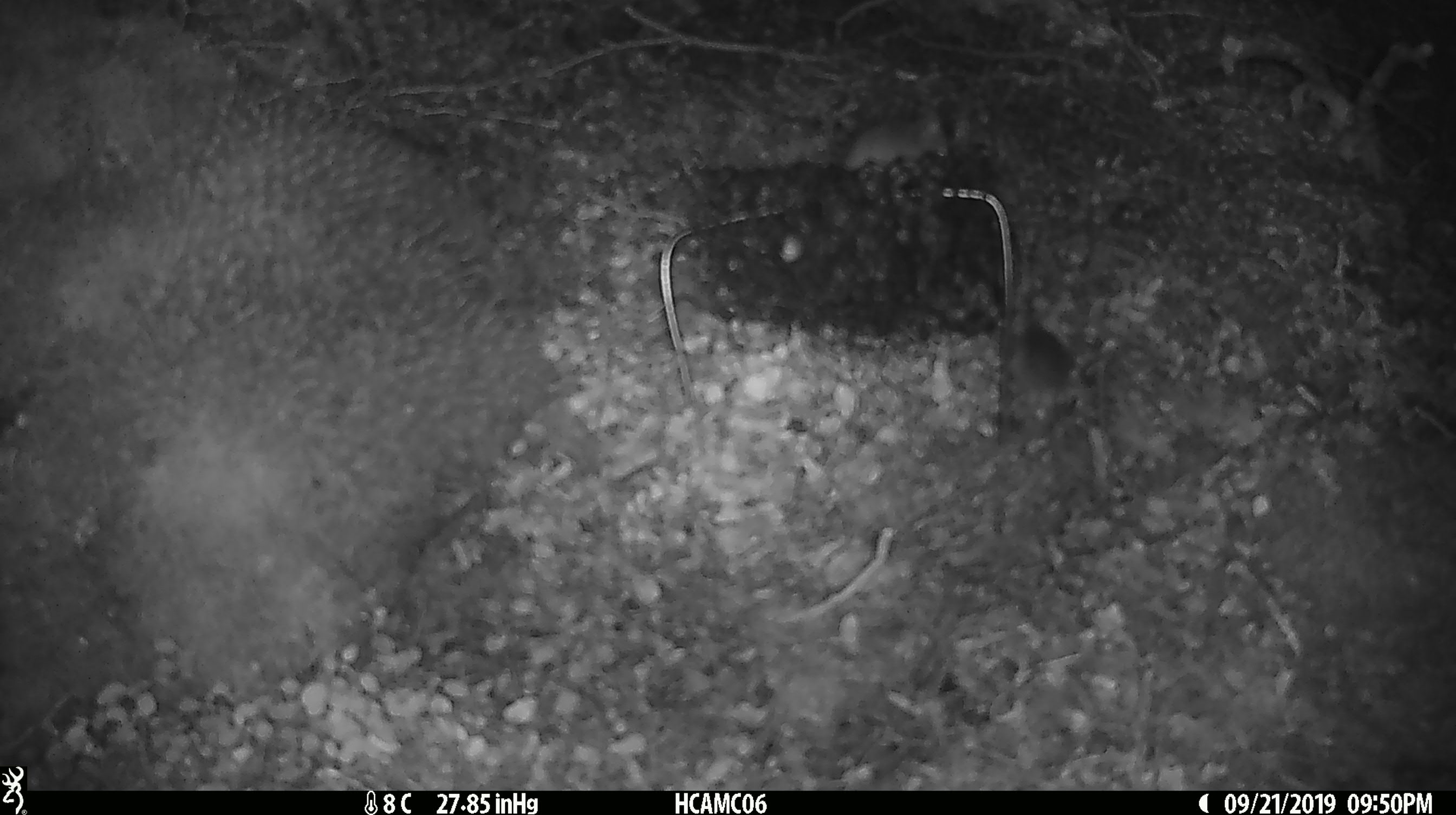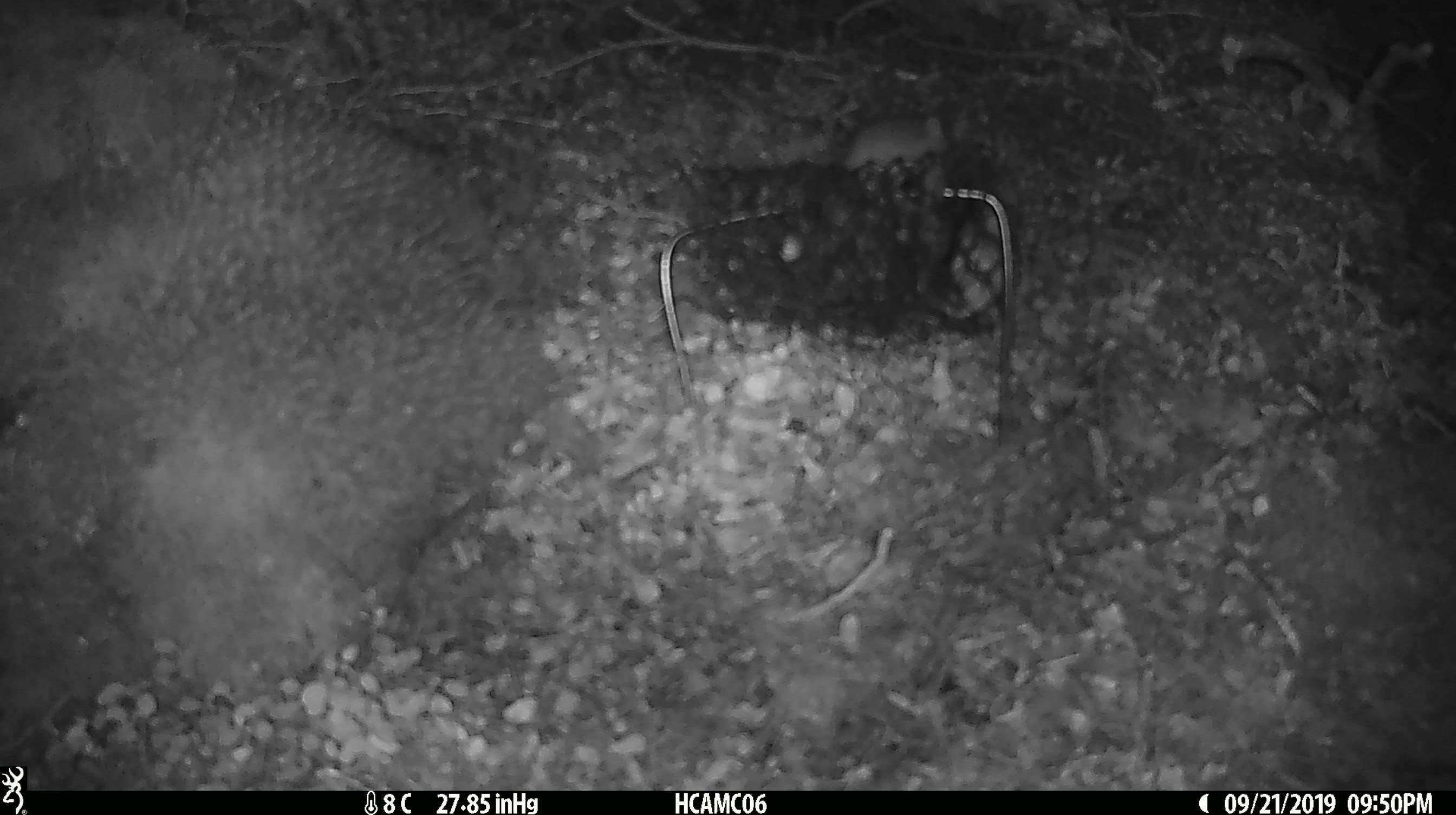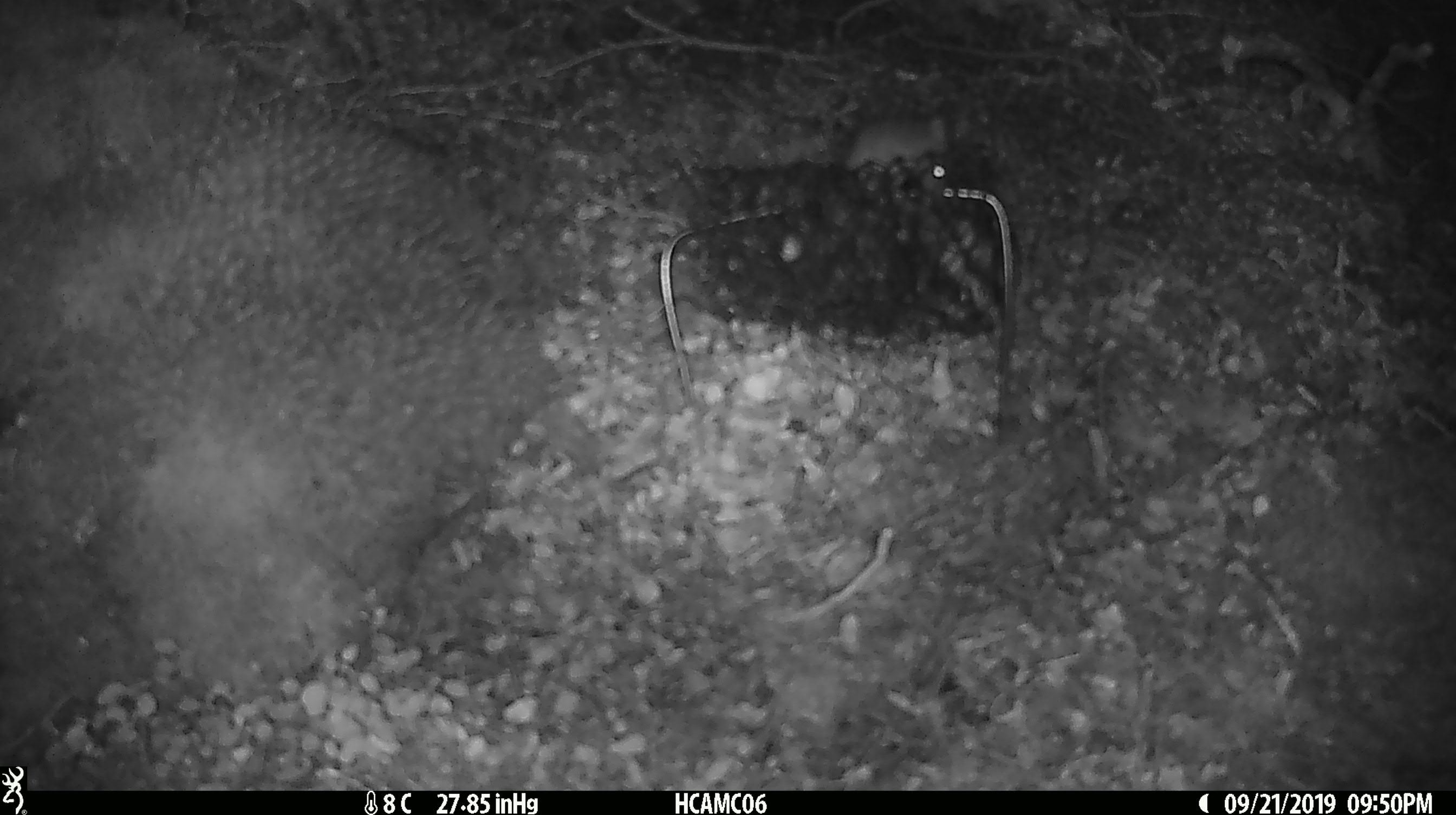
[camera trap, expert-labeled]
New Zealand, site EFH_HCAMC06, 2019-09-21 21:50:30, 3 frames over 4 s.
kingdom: Animalia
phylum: Chordata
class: Mammalia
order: Rodentia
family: Muridae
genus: Mus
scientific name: Mus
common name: mouse